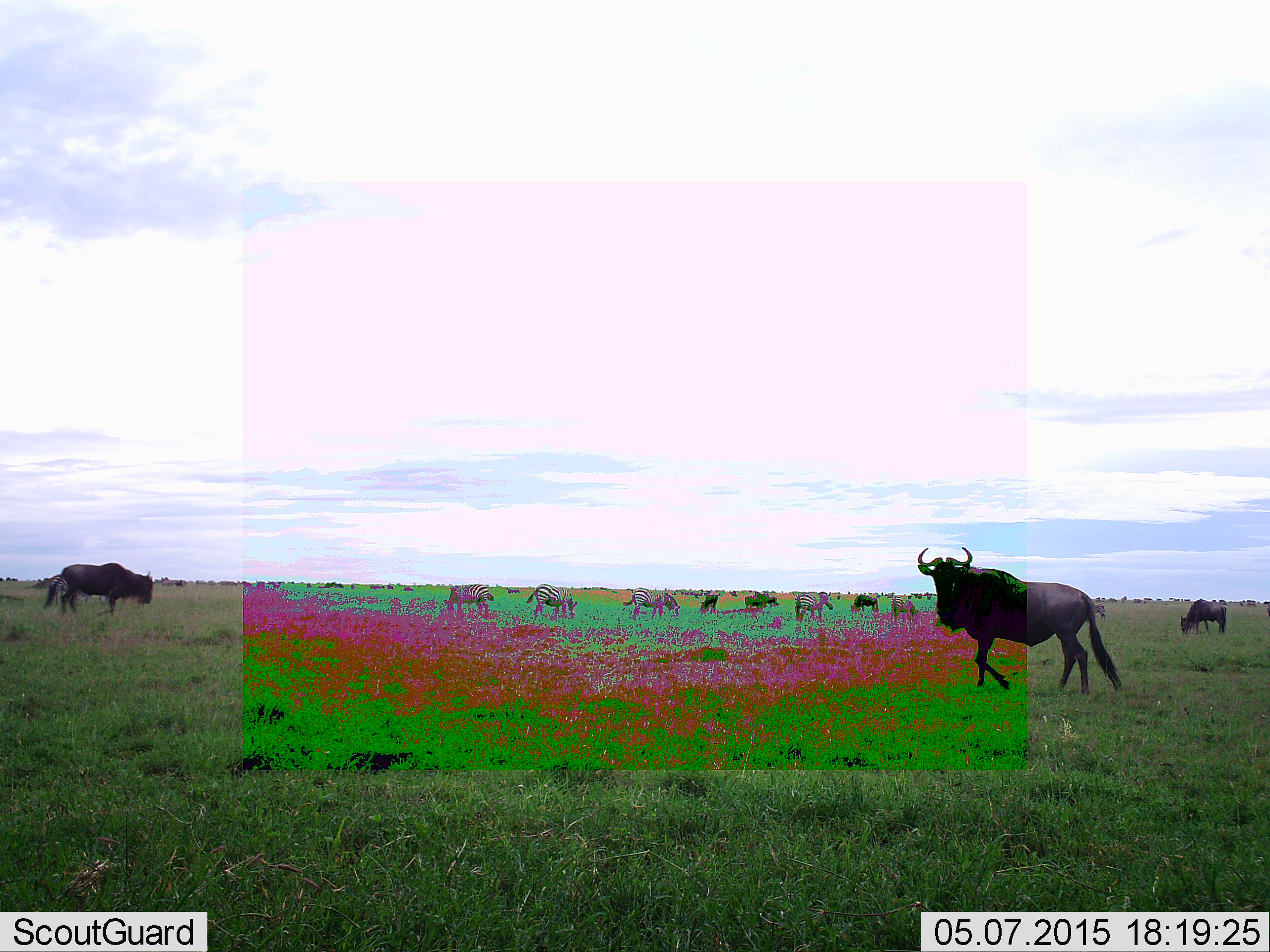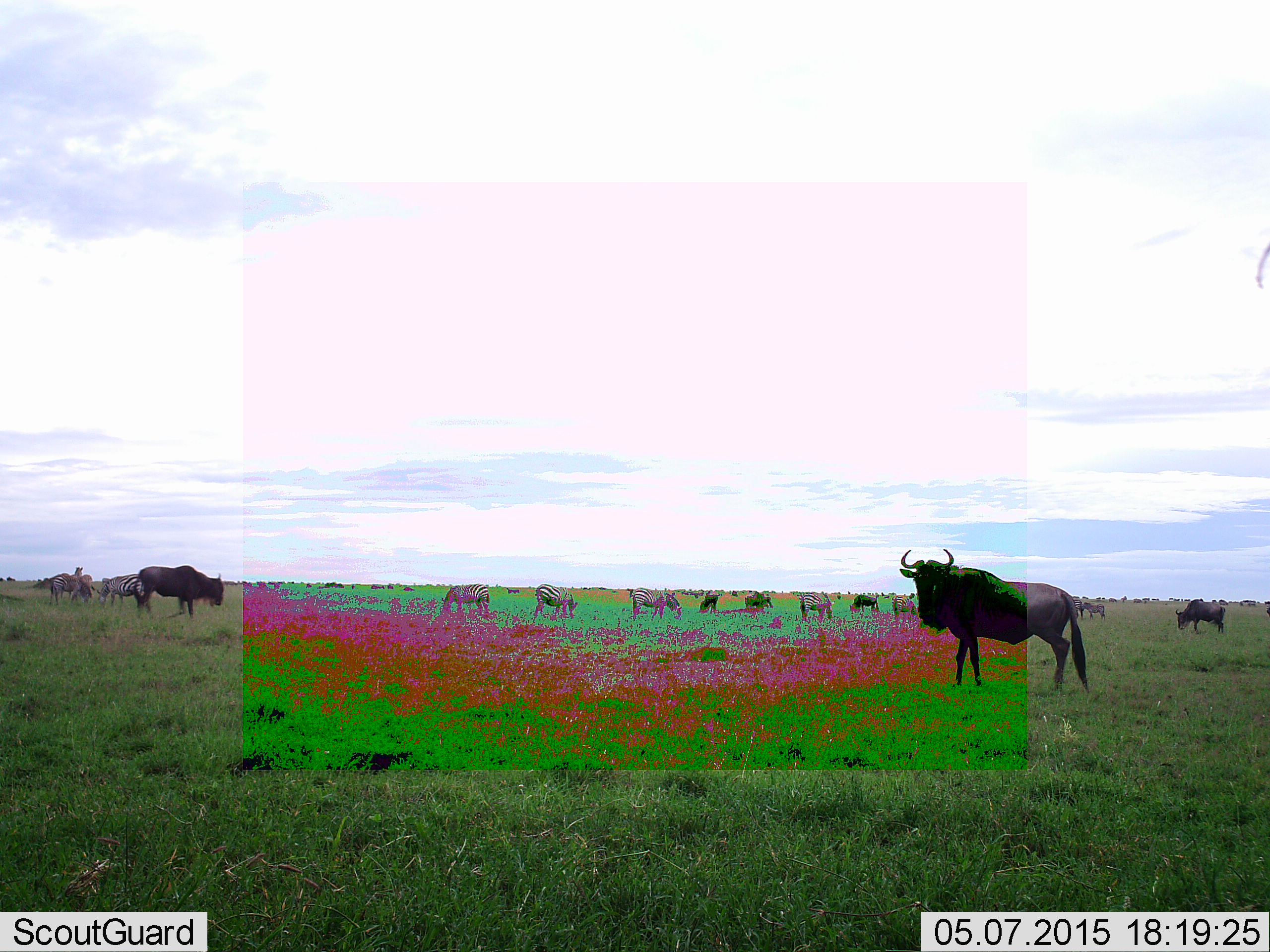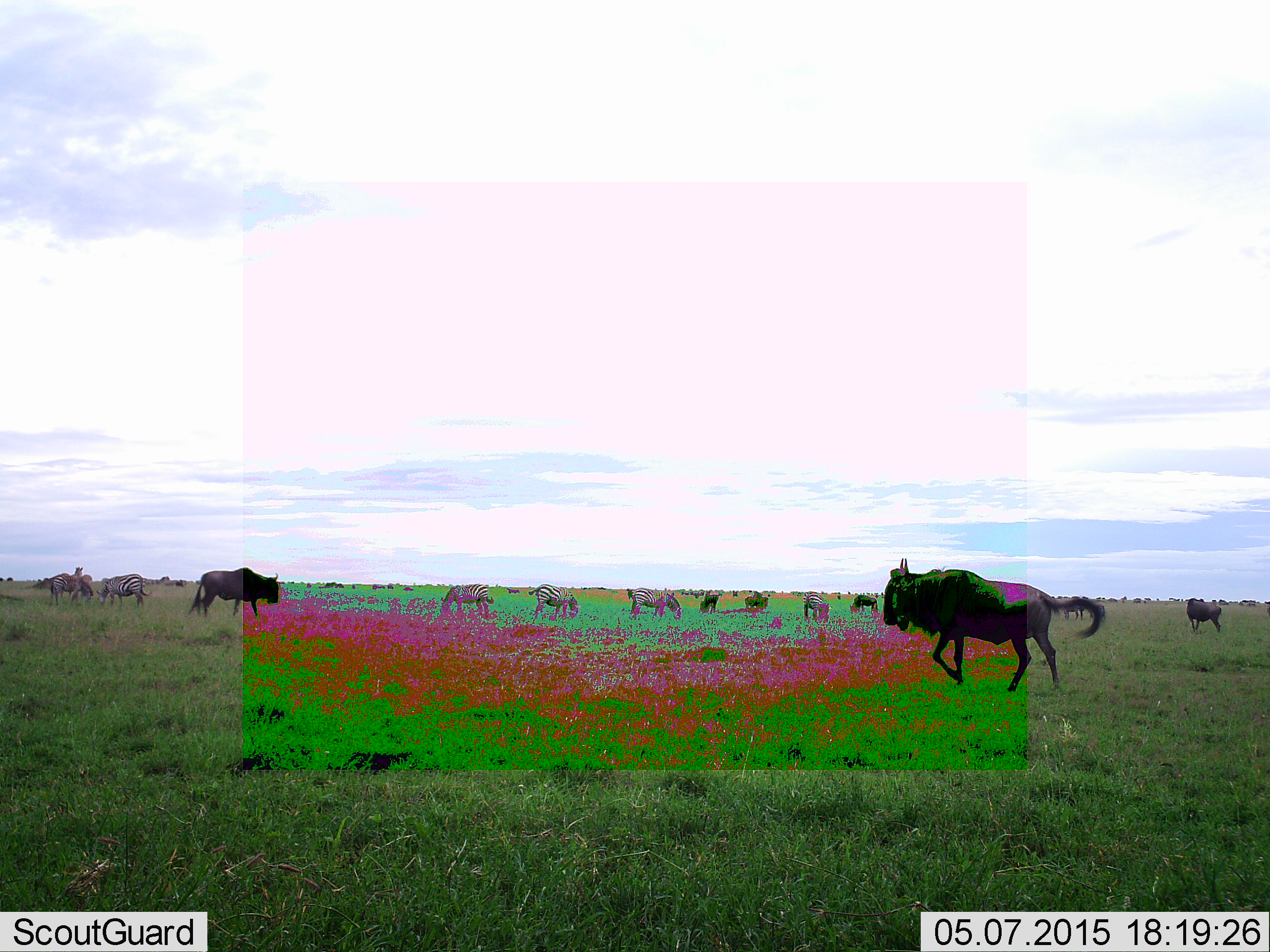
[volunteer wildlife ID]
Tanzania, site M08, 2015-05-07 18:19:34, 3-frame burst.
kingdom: Animalia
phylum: Chordata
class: Mammalia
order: Artiodactyla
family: Bovidae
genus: Connochaetes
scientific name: Connochaetes taurinus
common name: blue wildebeest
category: wildebeest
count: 6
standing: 77%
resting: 0%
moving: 54%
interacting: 0%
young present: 0%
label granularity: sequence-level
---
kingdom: Animalia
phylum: Chordata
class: Mammalia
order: Perissodactyla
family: Equidae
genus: Equus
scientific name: Equus quagga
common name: plains zebra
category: zebra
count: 7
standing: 73%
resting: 0%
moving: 0%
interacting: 0%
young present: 0%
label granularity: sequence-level